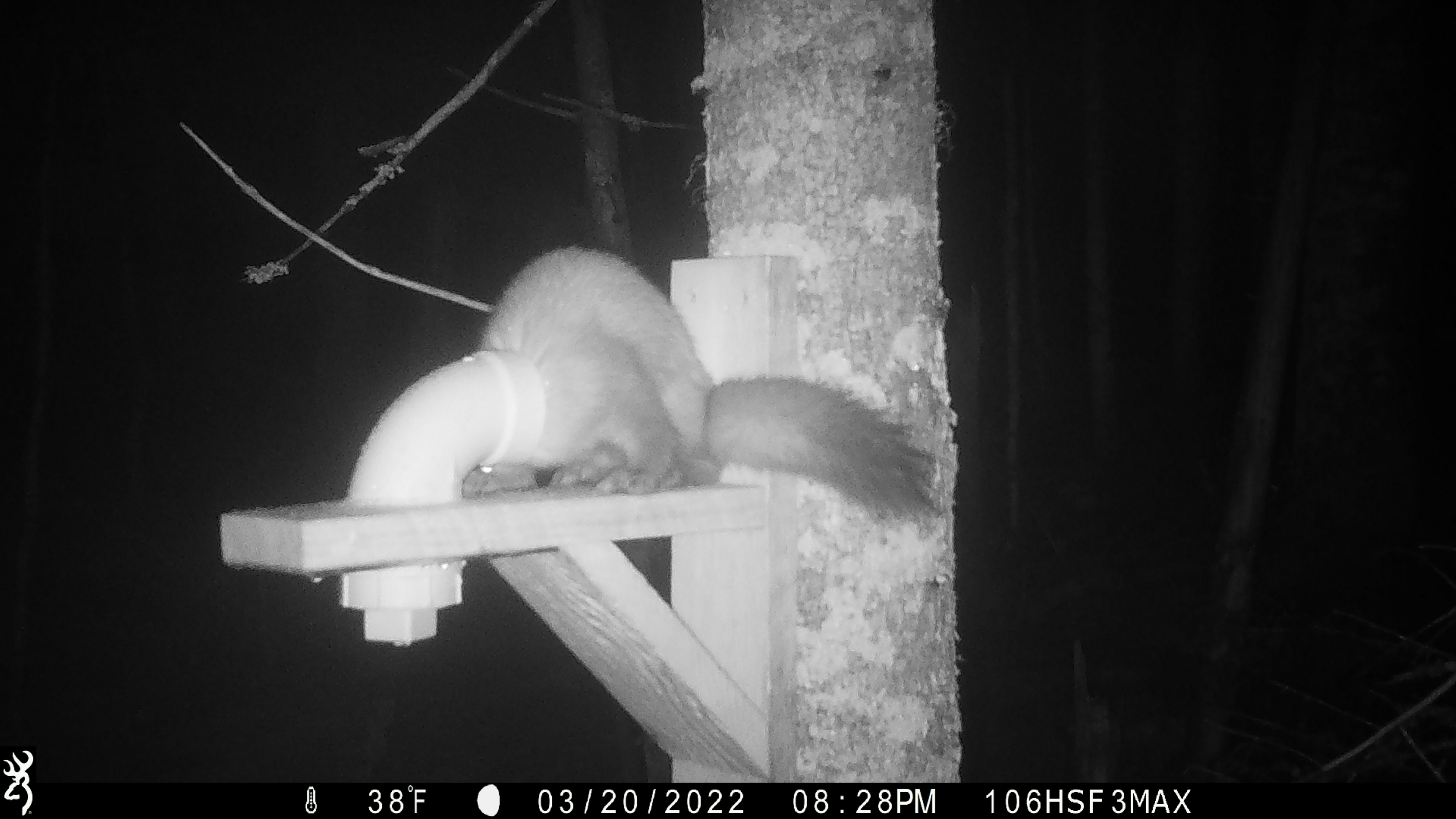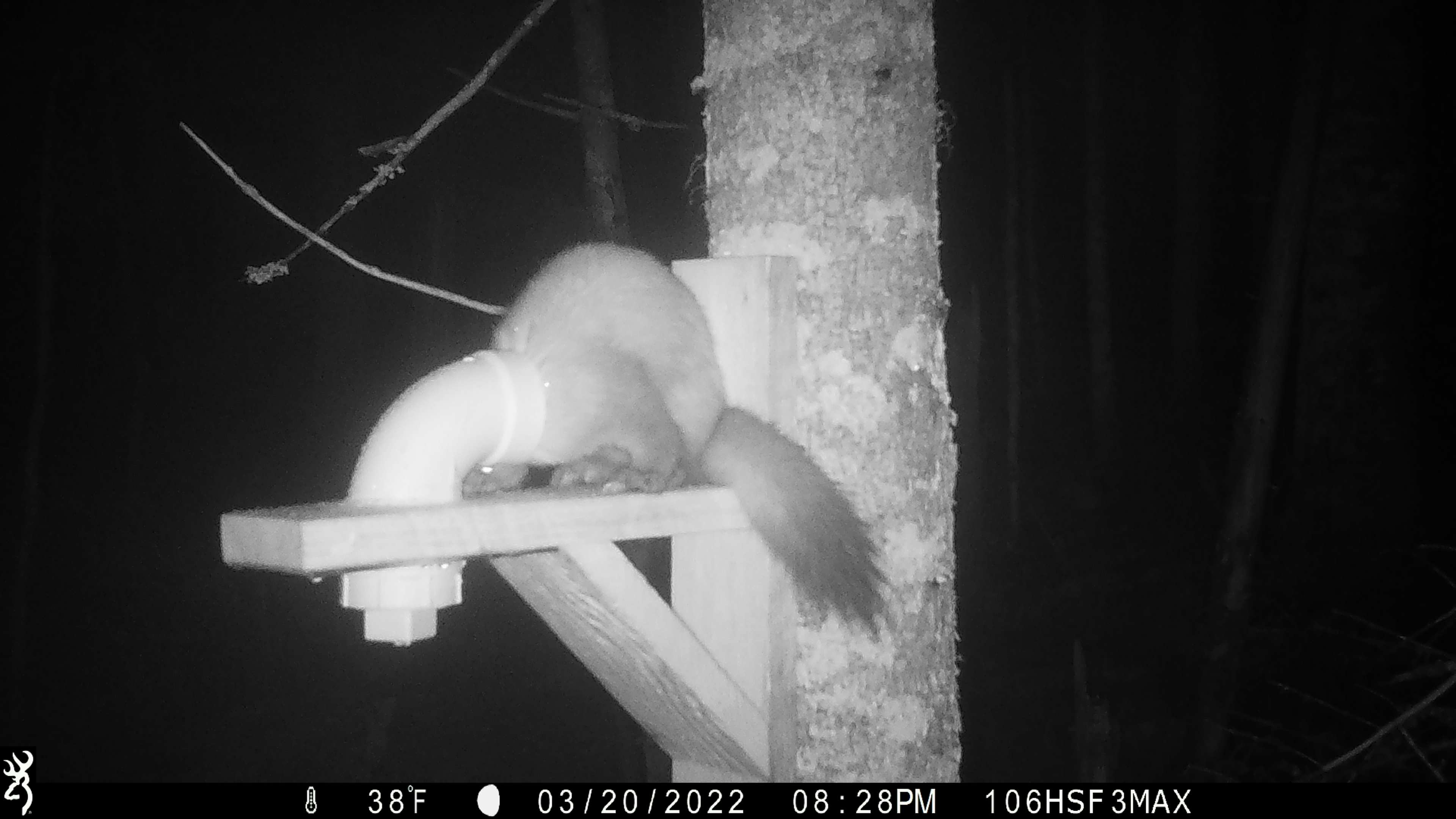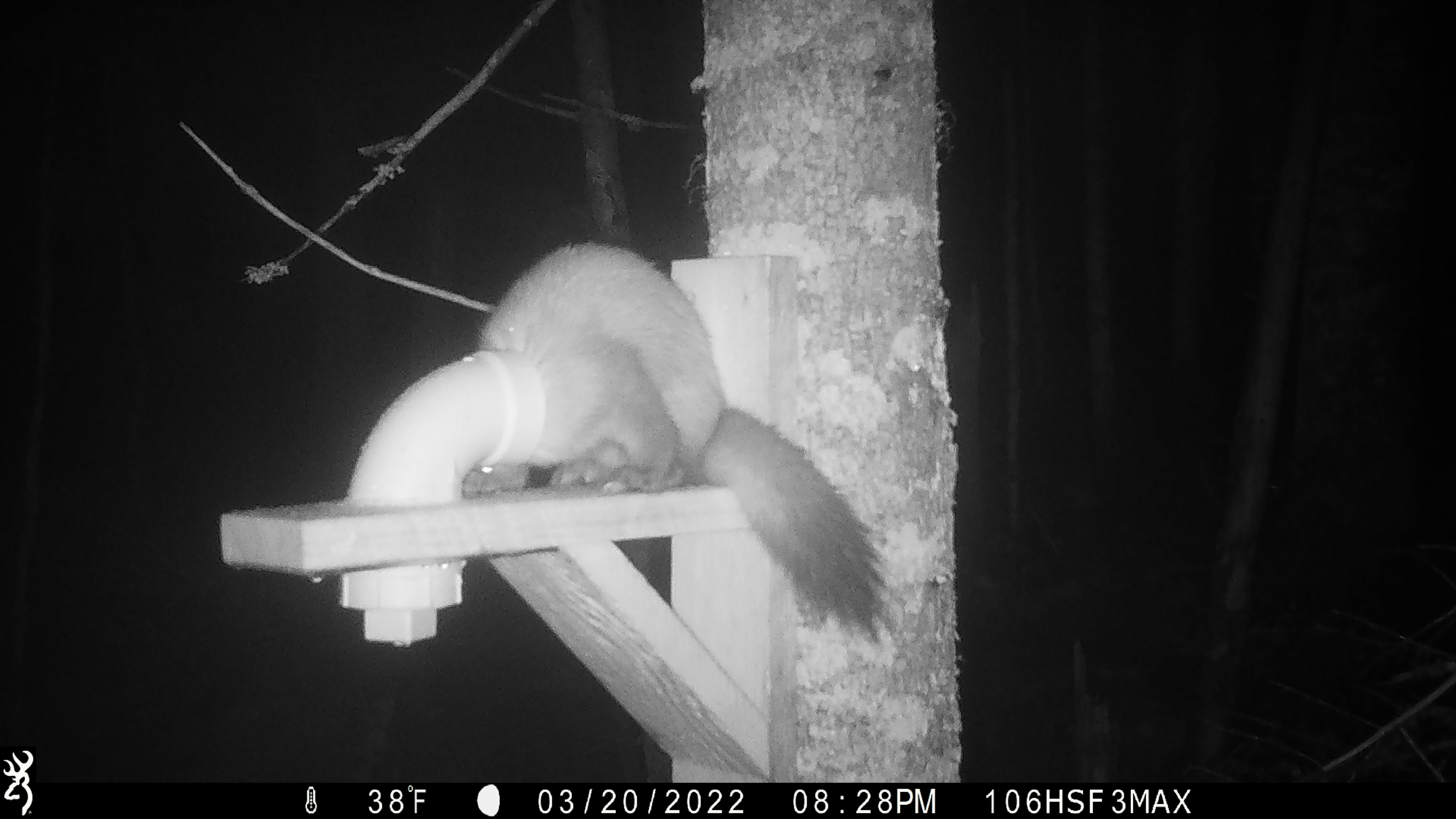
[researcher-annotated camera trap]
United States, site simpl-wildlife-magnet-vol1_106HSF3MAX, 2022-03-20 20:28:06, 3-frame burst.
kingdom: Animalia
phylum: Chordata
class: Mammalia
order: Carnivora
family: Mustelidae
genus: Martes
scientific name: Martes americana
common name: american marten